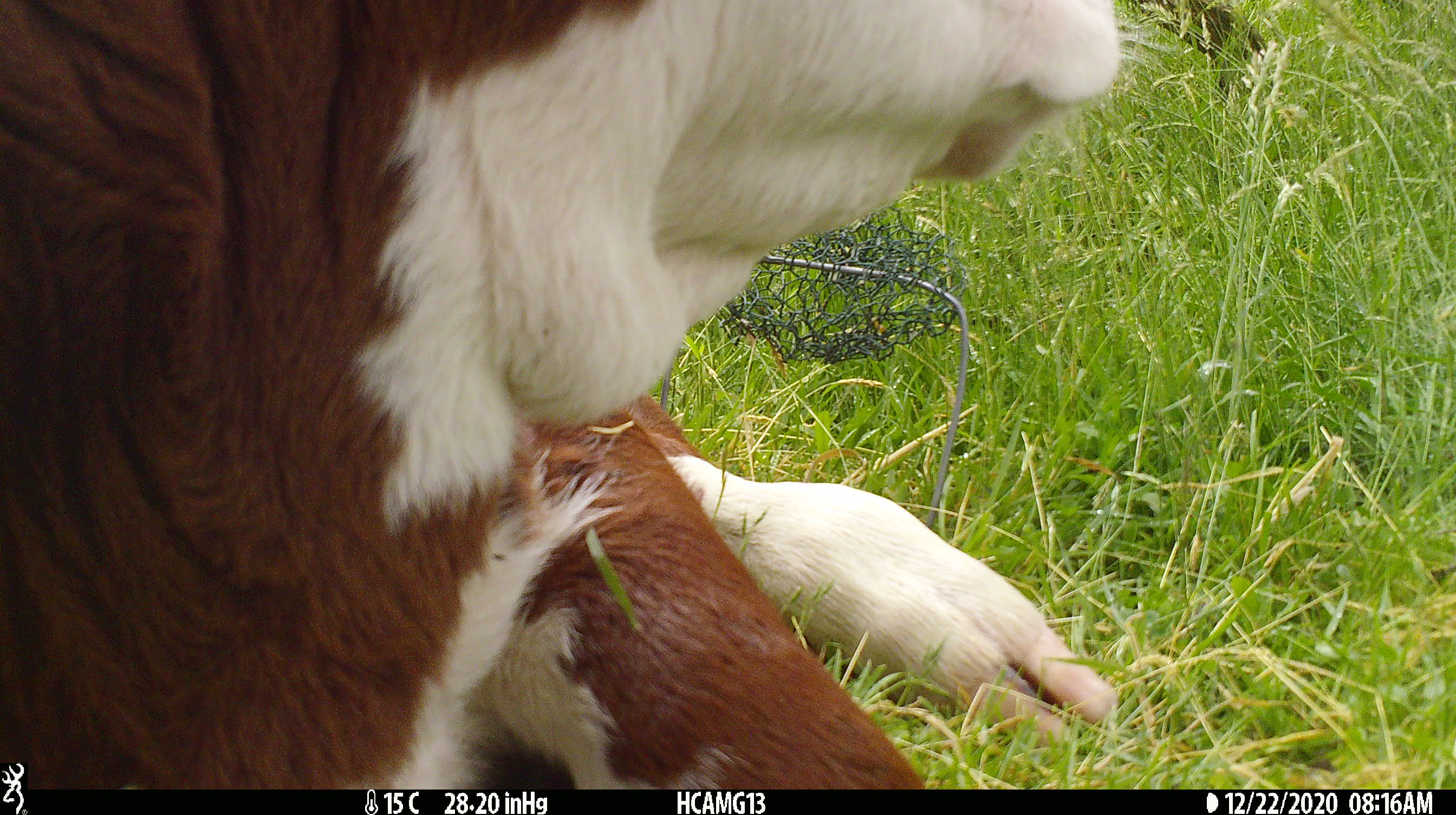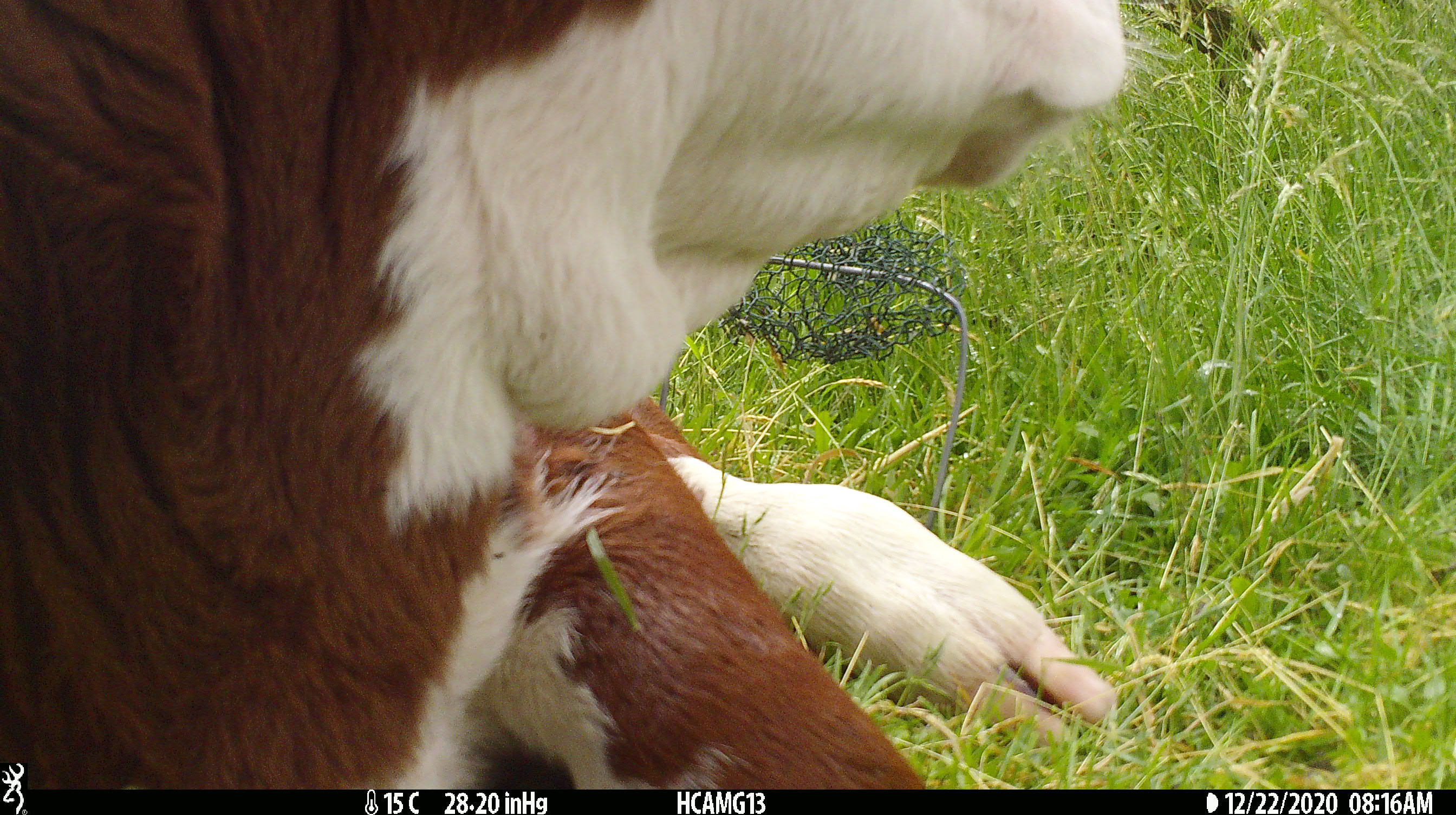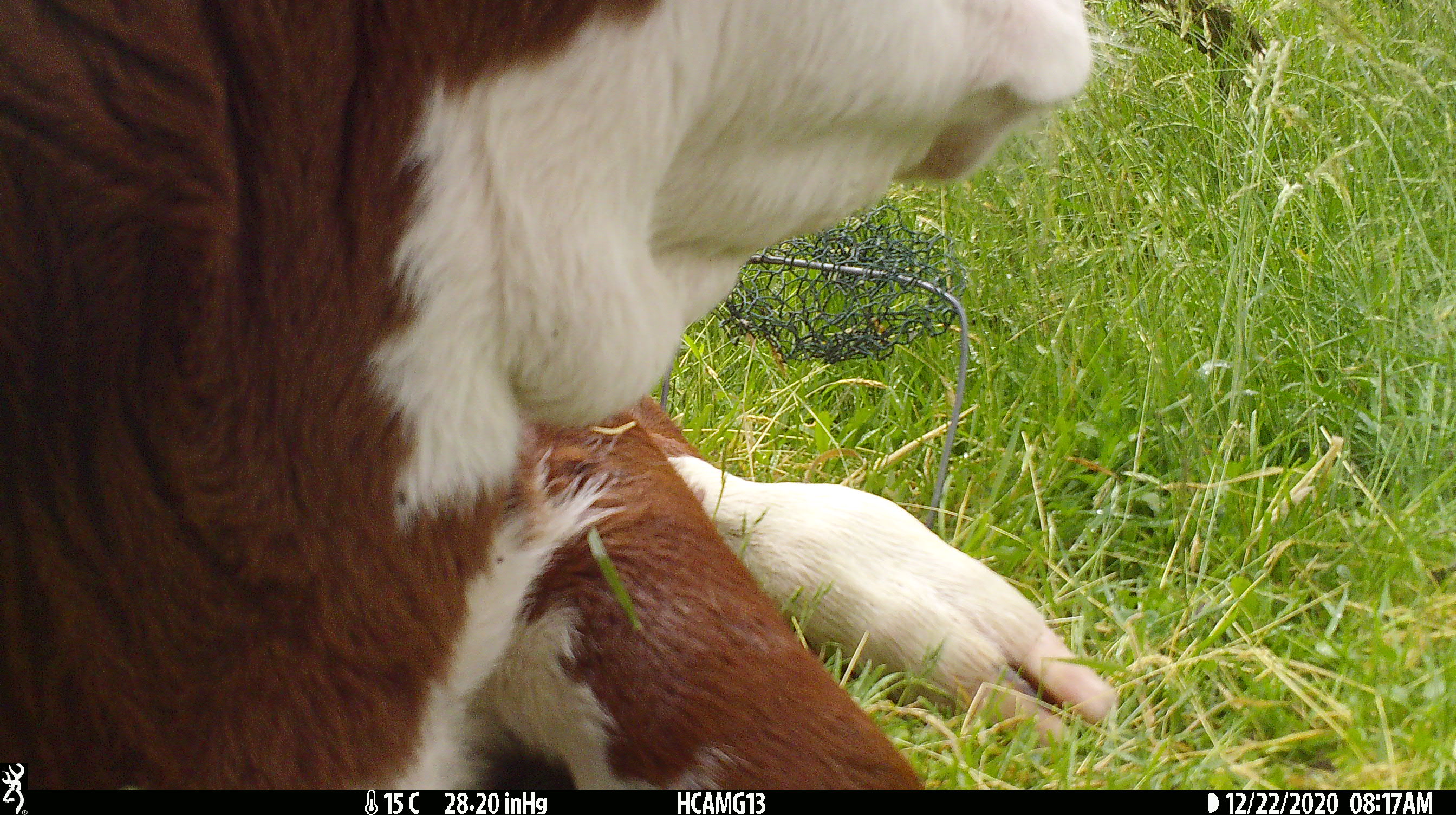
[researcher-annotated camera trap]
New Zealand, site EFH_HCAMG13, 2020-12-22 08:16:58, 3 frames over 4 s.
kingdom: Animalia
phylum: Chordata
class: Mammalia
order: Artiodactyla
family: Bovidae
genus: Bos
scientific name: Bos taurus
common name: domestic cow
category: cow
Cow (domestic cow) (Bos taurus).